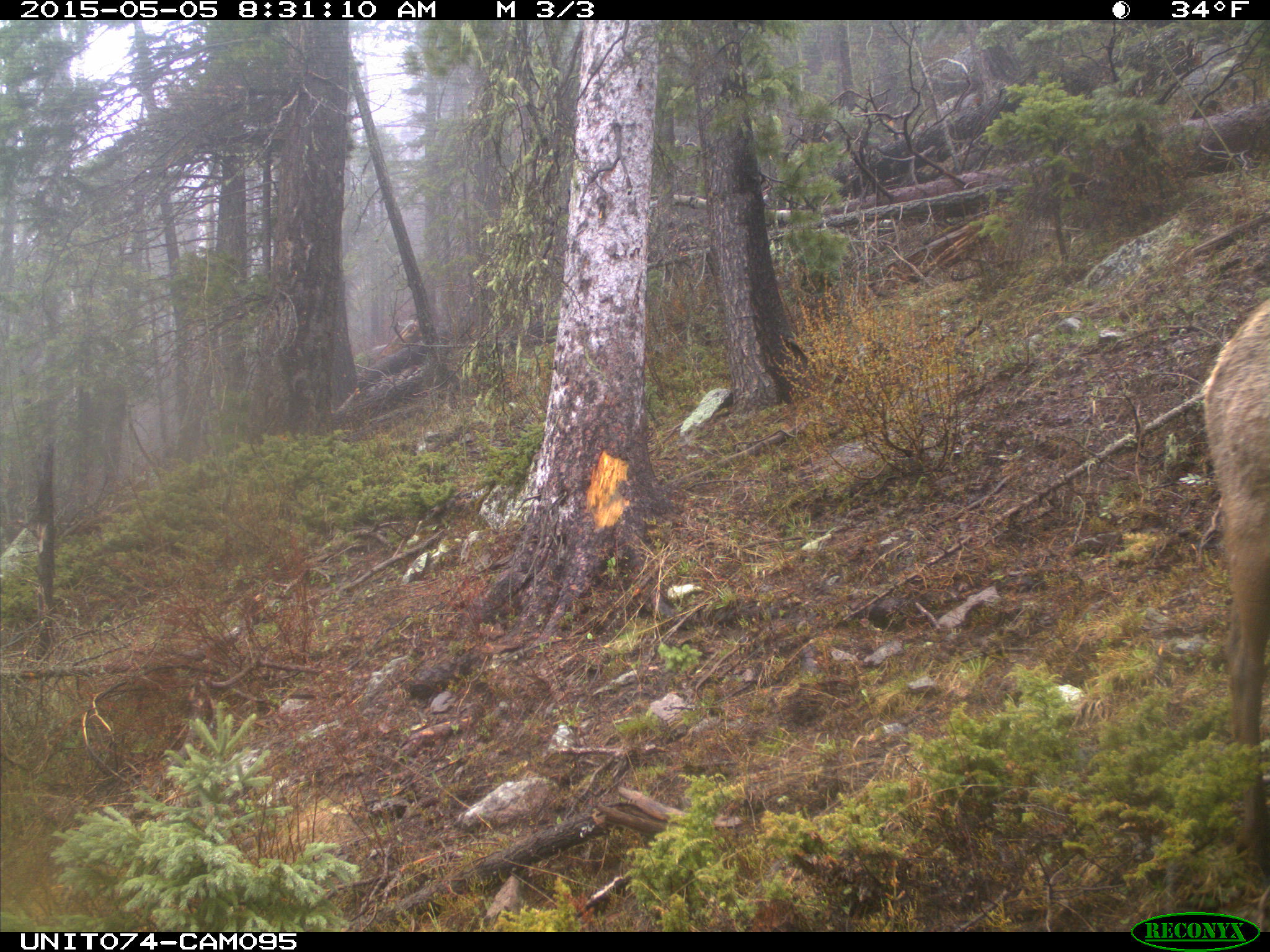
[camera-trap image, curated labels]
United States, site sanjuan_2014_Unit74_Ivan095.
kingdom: Animalia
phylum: Chordata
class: Mammalia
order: Artiodactyla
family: Cervidae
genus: Cervus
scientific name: Cervus elaphus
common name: red deer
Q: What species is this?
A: Cervus elaphus (red deer).